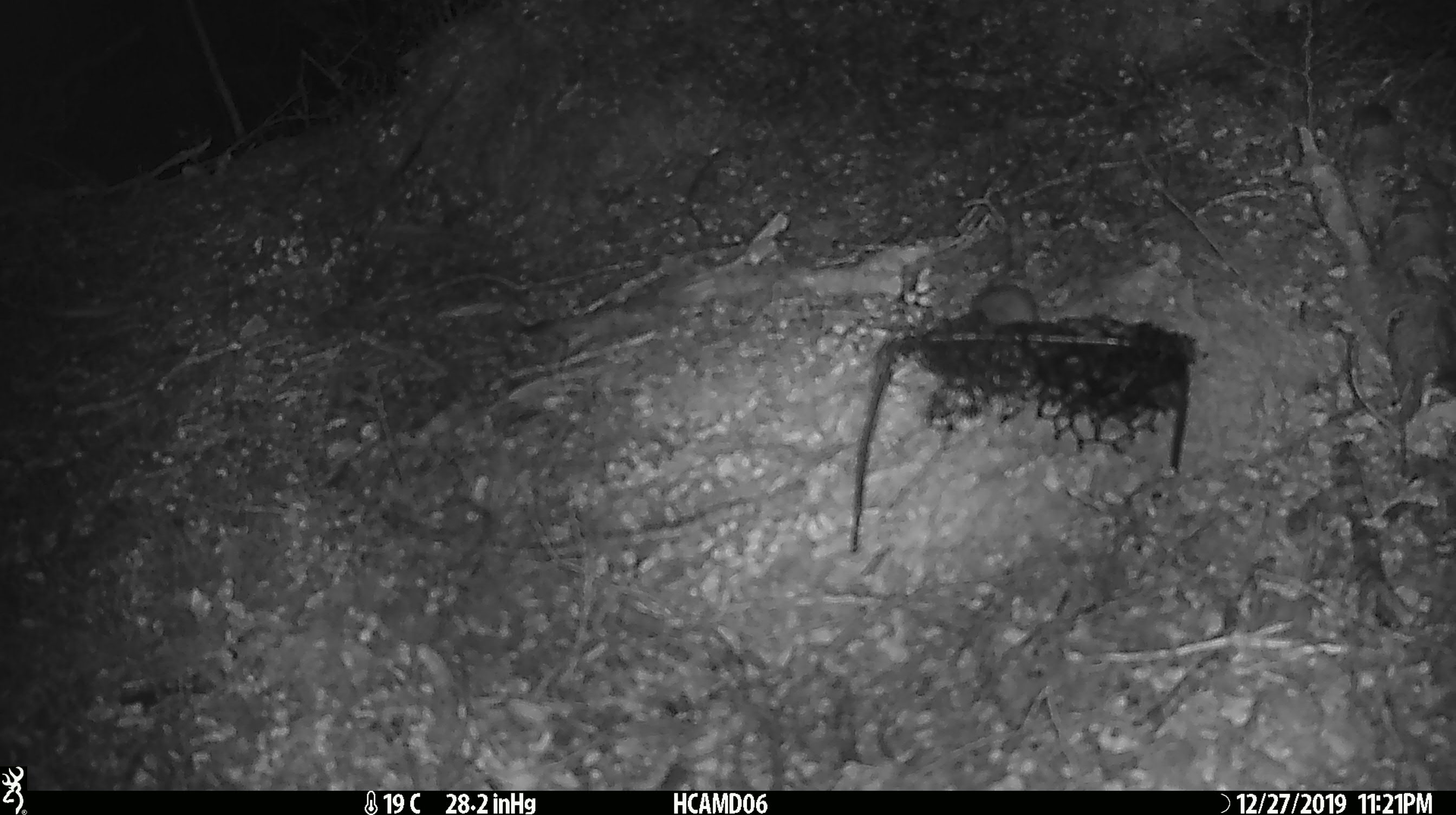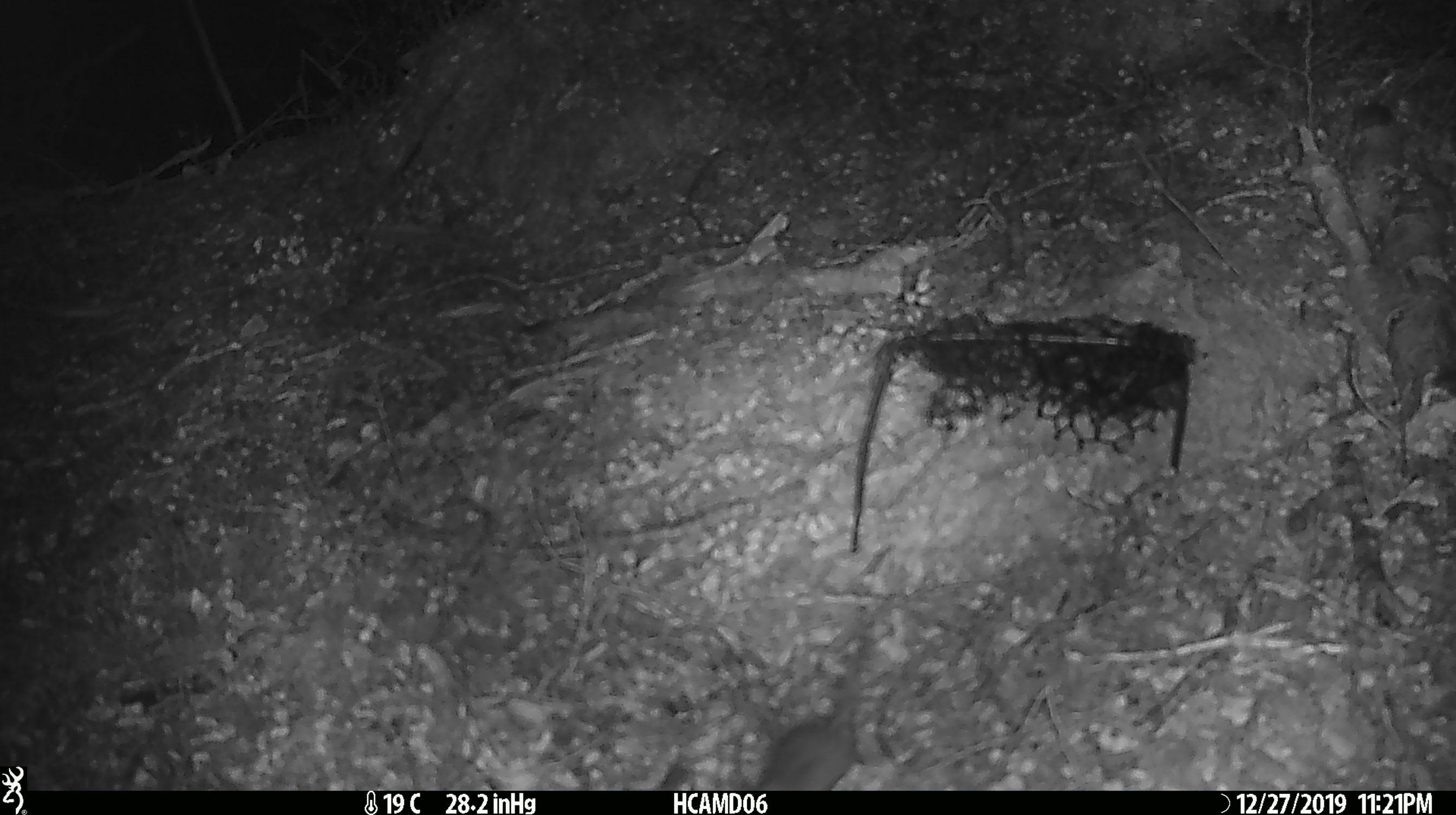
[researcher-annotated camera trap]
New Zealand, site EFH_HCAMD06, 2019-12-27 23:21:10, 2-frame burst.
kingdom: Animalia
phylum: Chordata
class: Mammalia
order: Rodentia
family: Muridae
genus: Mus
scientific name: Mus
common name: mouse